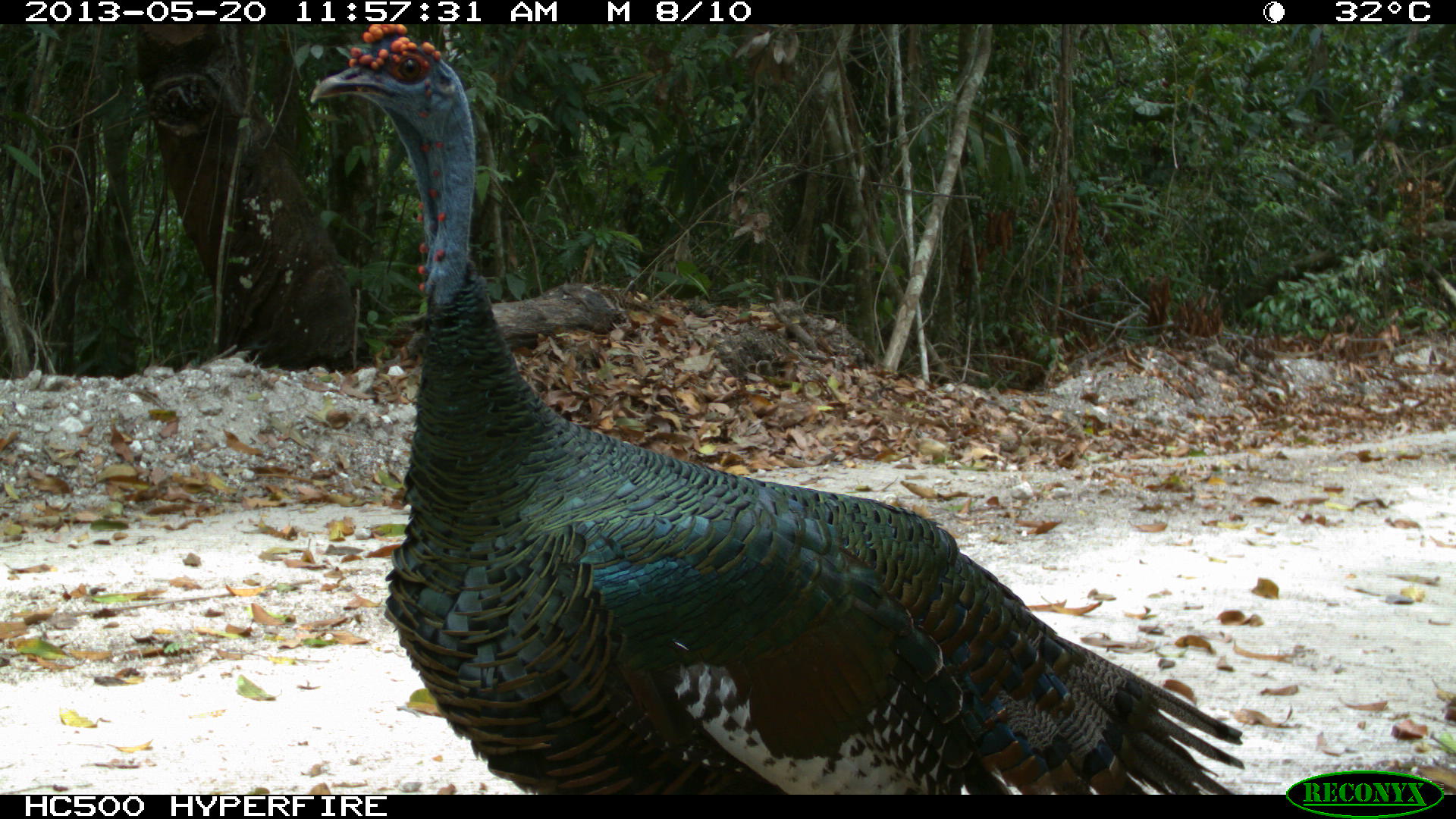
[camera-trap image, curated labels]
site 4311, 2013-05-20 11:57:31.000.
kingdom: Animalia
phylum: Chordata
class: Aves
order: Galliformes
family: Phasianidae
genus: Meleagris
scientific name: Meleagris ocellata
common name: ocellated turkey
Meleagris ocellata (ocellated turkey), count 1, sex male.